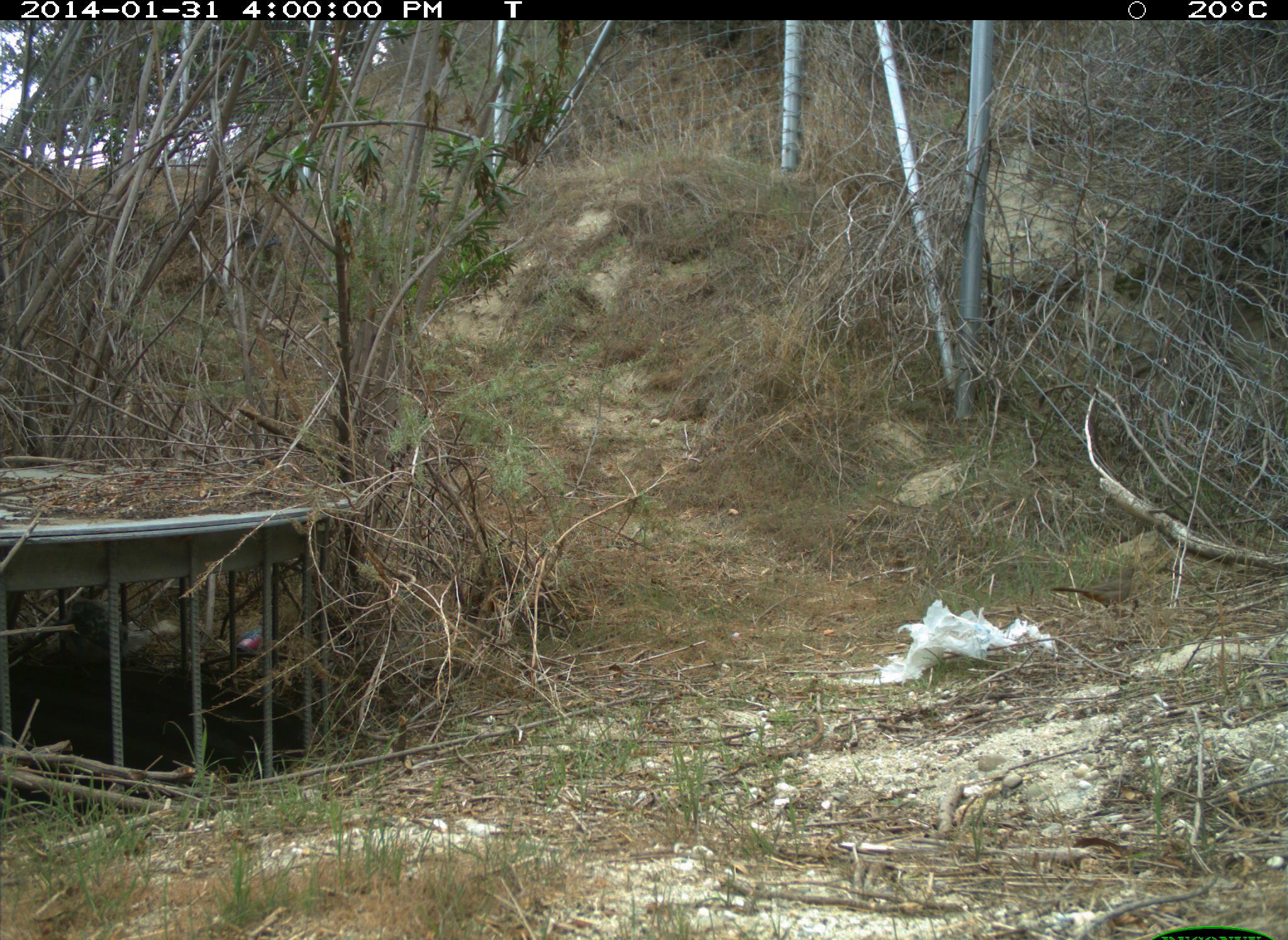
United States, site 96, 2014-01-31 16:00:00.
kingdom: Animalia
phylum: Chordata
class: Aves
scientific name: Aves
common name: bird